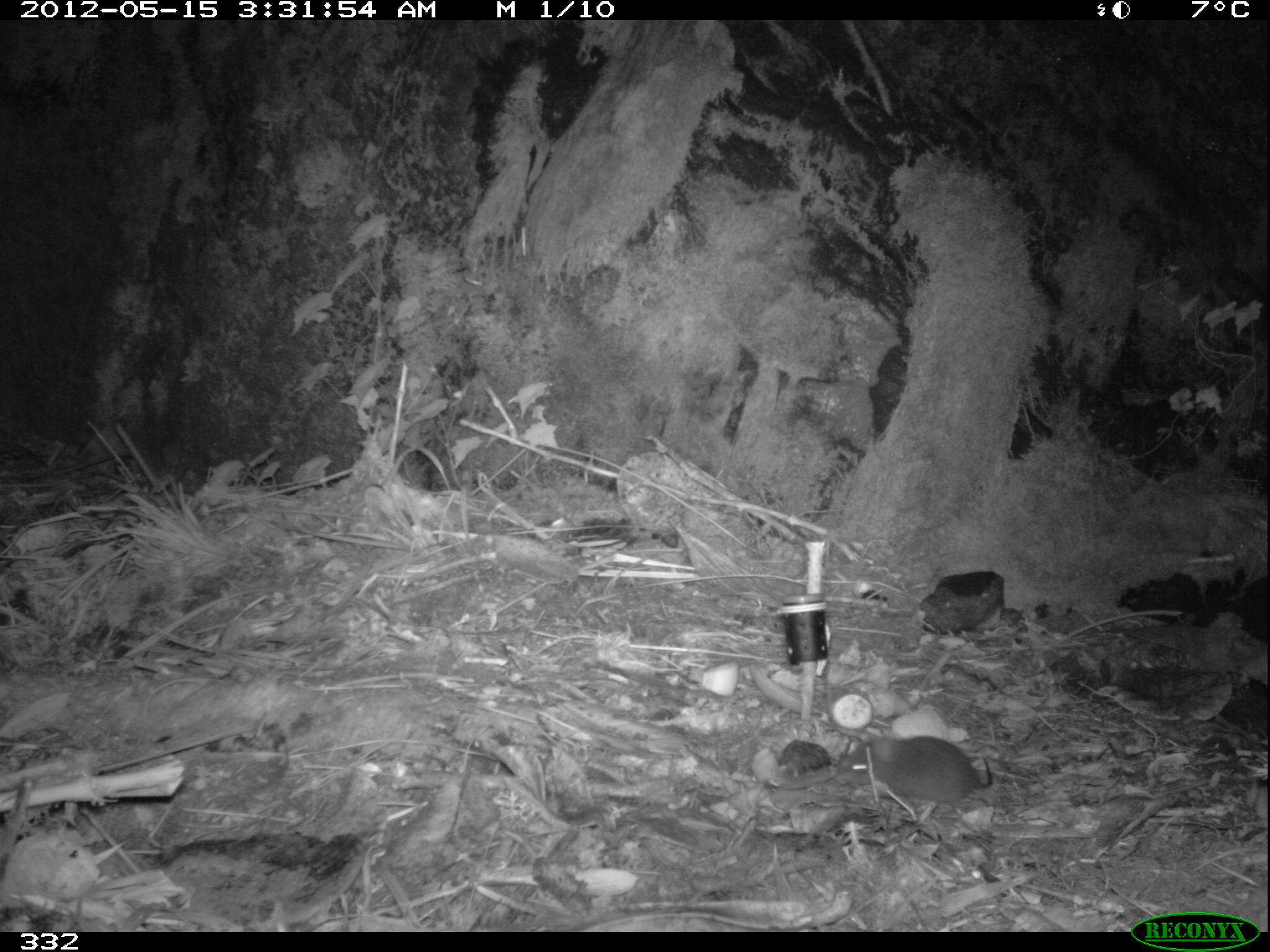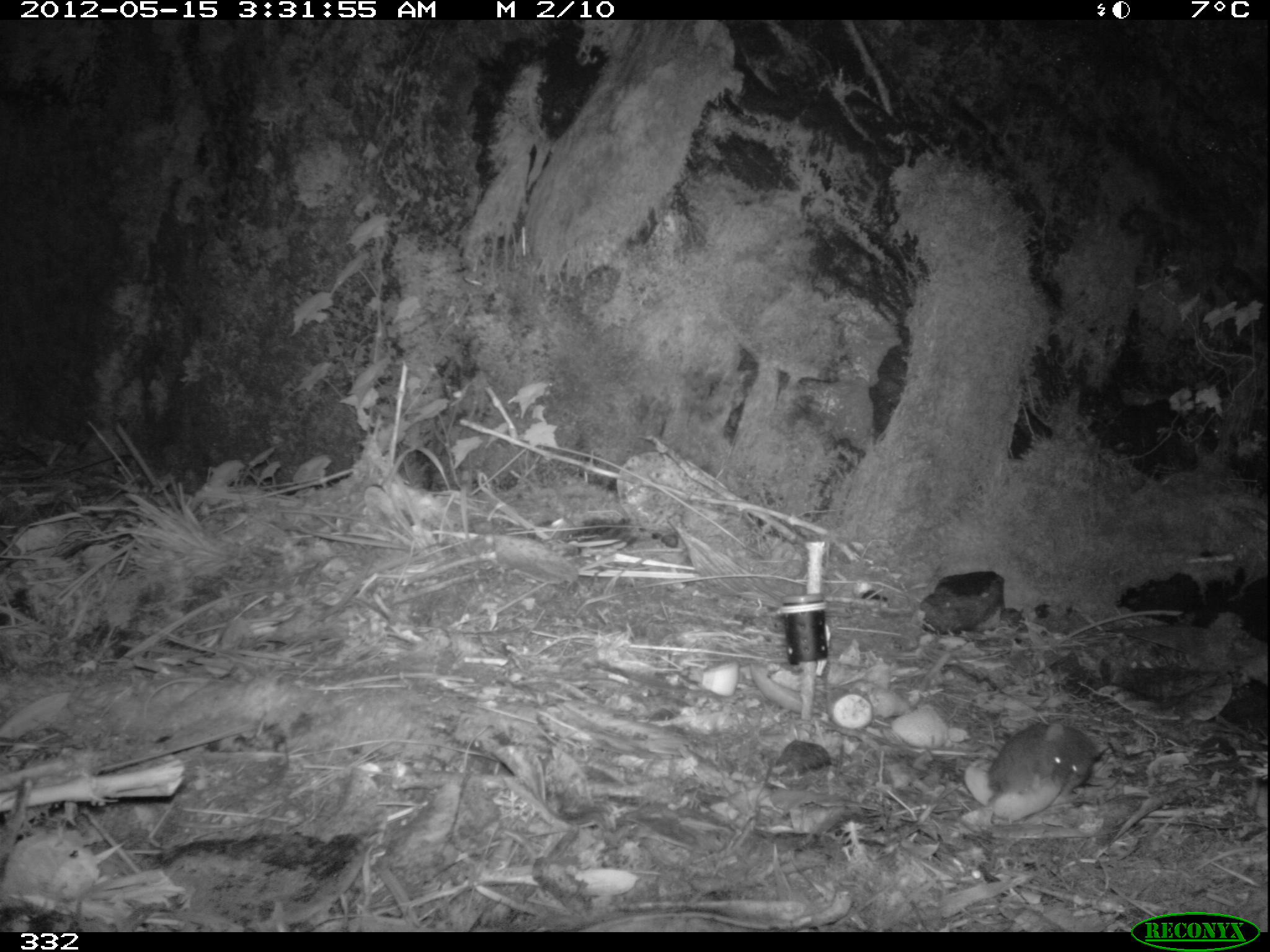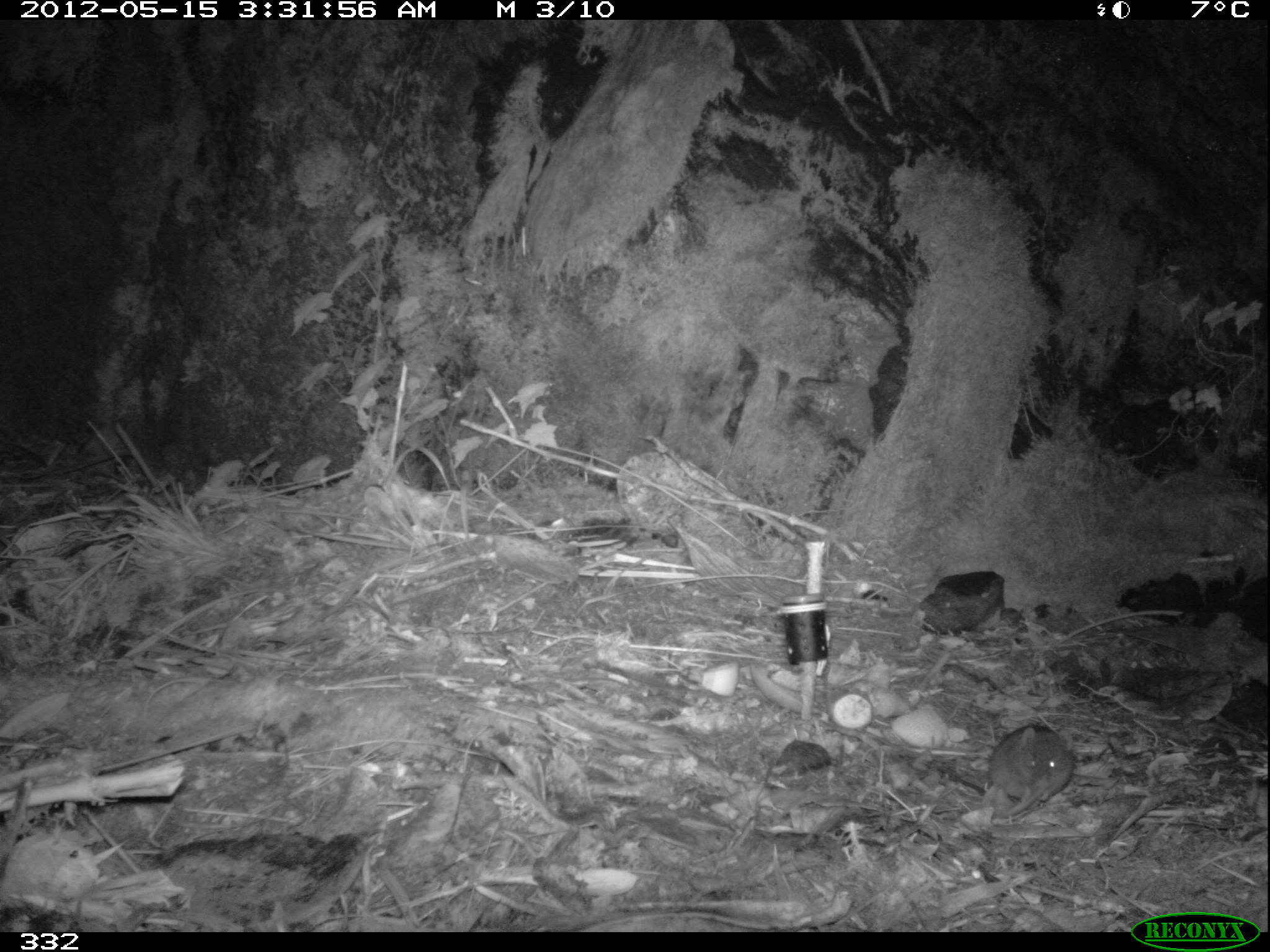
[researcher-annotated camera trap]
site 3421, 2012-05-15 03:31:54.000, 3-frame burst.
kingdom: Animalia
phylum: Chordata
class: Mammalia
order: Rodentia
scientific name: Rodentia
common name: rodents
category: unknown rodent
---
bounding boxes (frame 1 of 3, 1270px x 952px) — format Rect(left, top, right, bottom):
unknown rodent: Rect(830, 732, 993, 804)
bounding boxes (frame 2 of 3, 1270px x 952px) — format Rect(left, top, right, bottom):
unknown rodent: Rect(981, 719, 1109, 825)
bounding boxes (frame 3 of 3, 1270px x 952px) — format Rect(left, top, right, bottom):
unknown rodent: Rect(986, 722, 1074, 816)